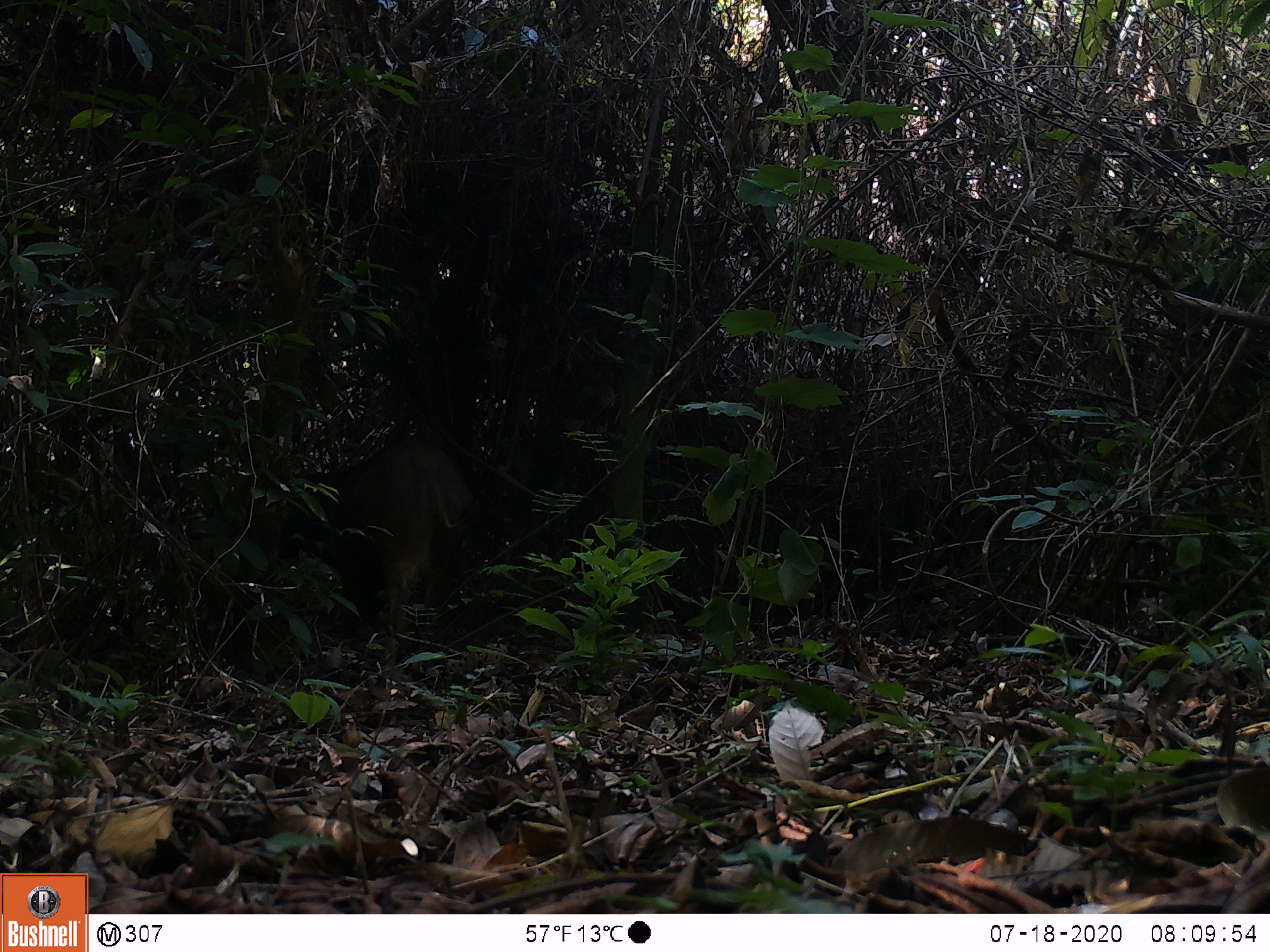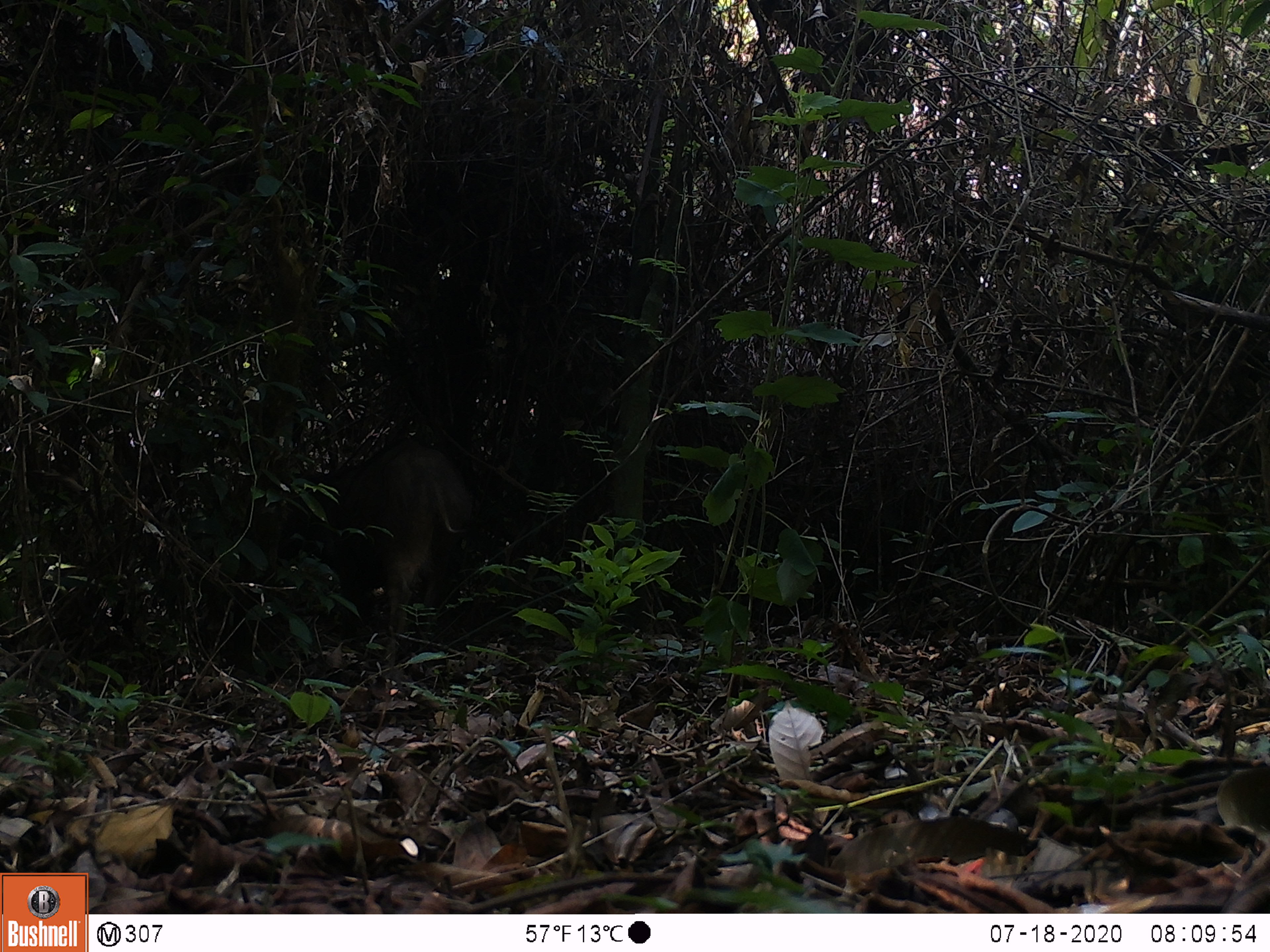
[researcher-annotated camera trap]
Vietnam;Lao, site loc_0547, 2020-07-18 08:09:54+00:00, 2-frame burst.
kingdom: Animalia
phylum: Chordata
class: Mammalia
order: Artiodactyla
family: Tragulidae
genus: Moschiola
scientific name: Moschiola meminna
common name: chevrotain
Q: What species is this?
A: Chevrotain (Moschiola meminna).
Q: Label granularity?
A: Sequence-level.